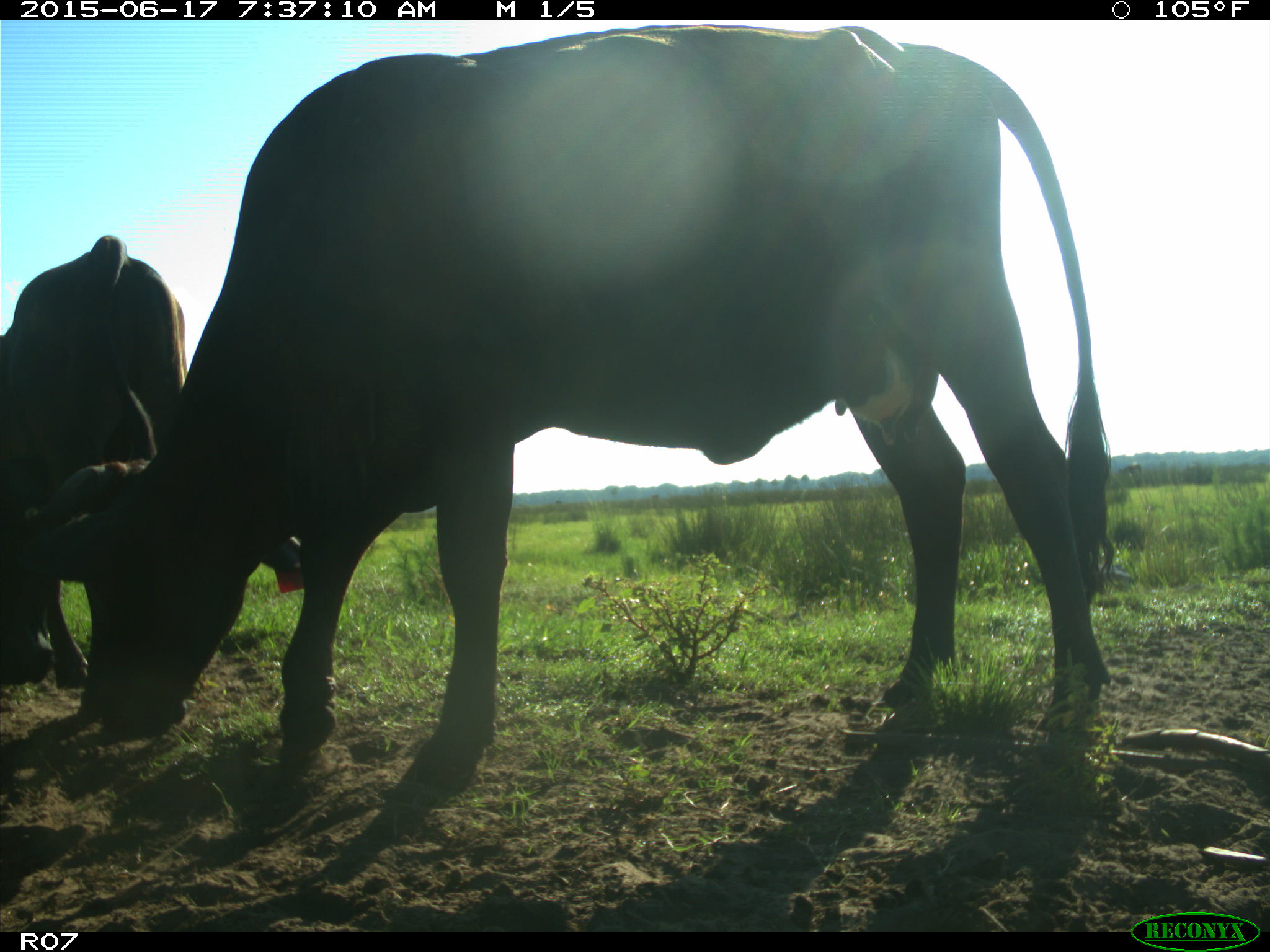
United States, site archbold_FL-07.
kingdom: Animalia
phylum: Chordata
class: Mammalia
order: Artiodactyla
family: Bovidae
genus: Bos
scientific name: Bos taurus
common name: domestic cow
Bos taurus (domestic cow).